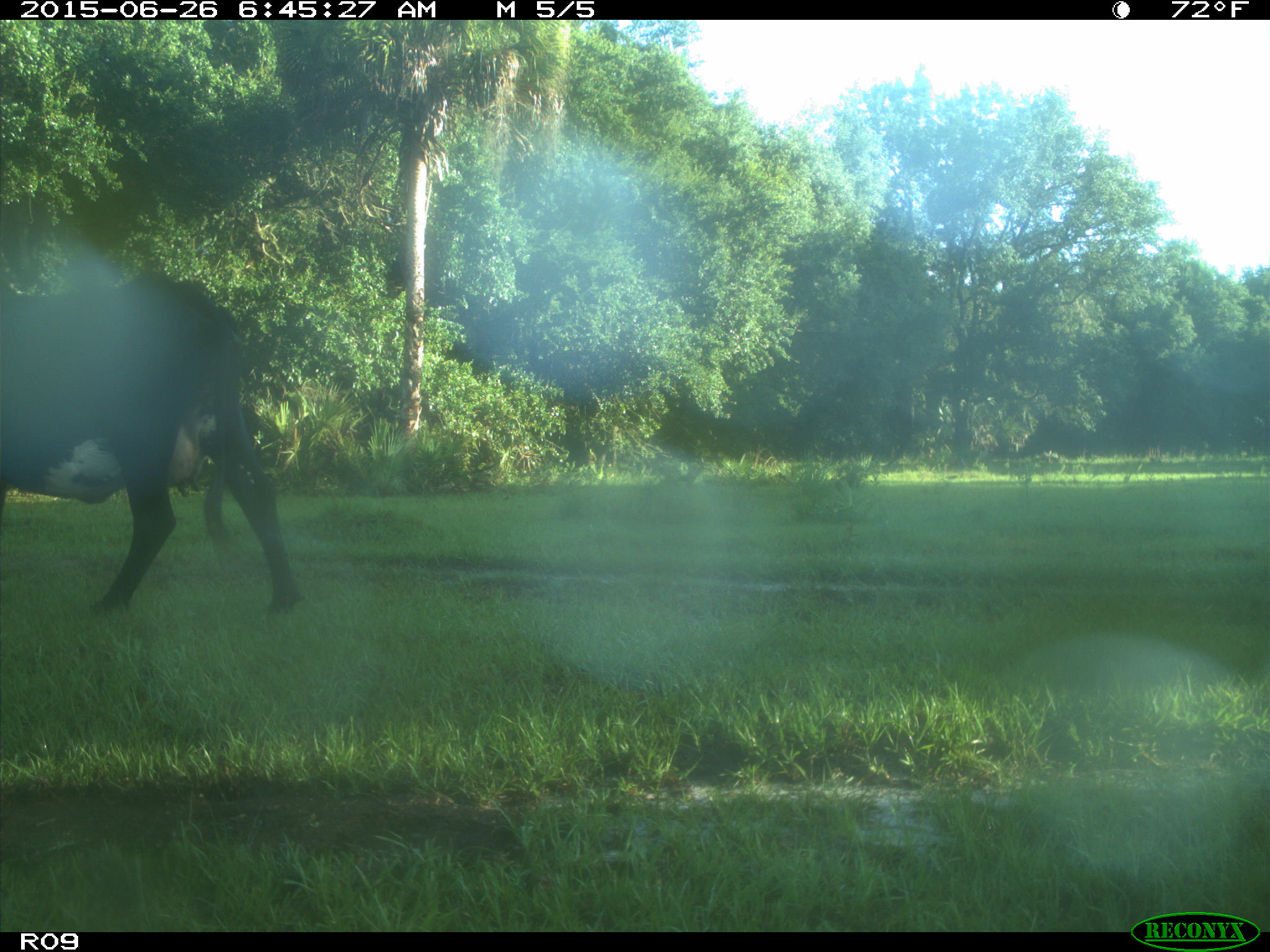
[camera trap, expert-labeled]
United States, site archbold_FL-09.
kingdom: Animalia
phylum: Chordata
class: Mammalia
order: Artiodactyla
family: Bovidae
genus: Bos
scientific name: Bos taurus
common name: domestic cow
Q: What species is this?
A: Bos taurus (domestic cow).